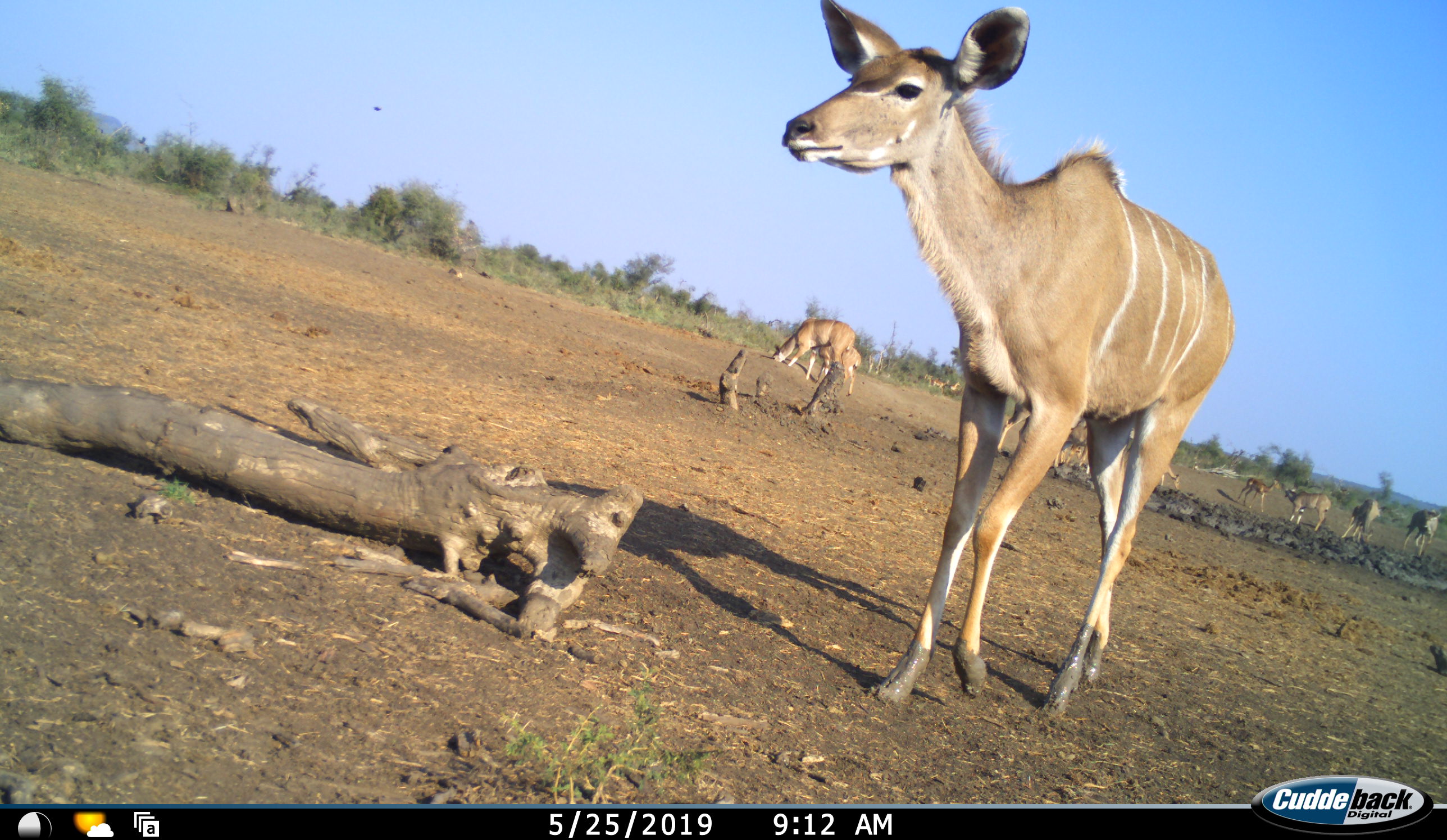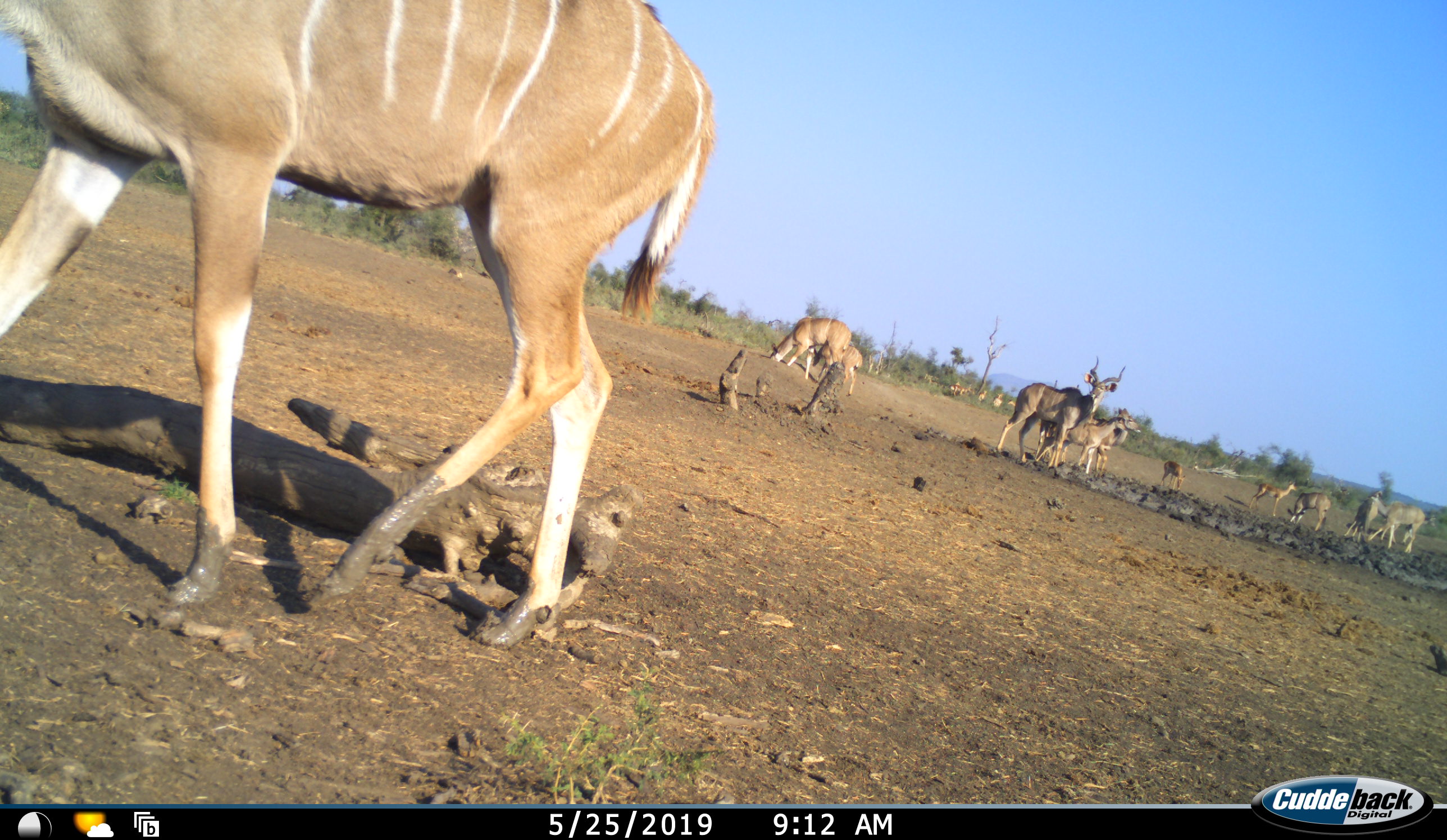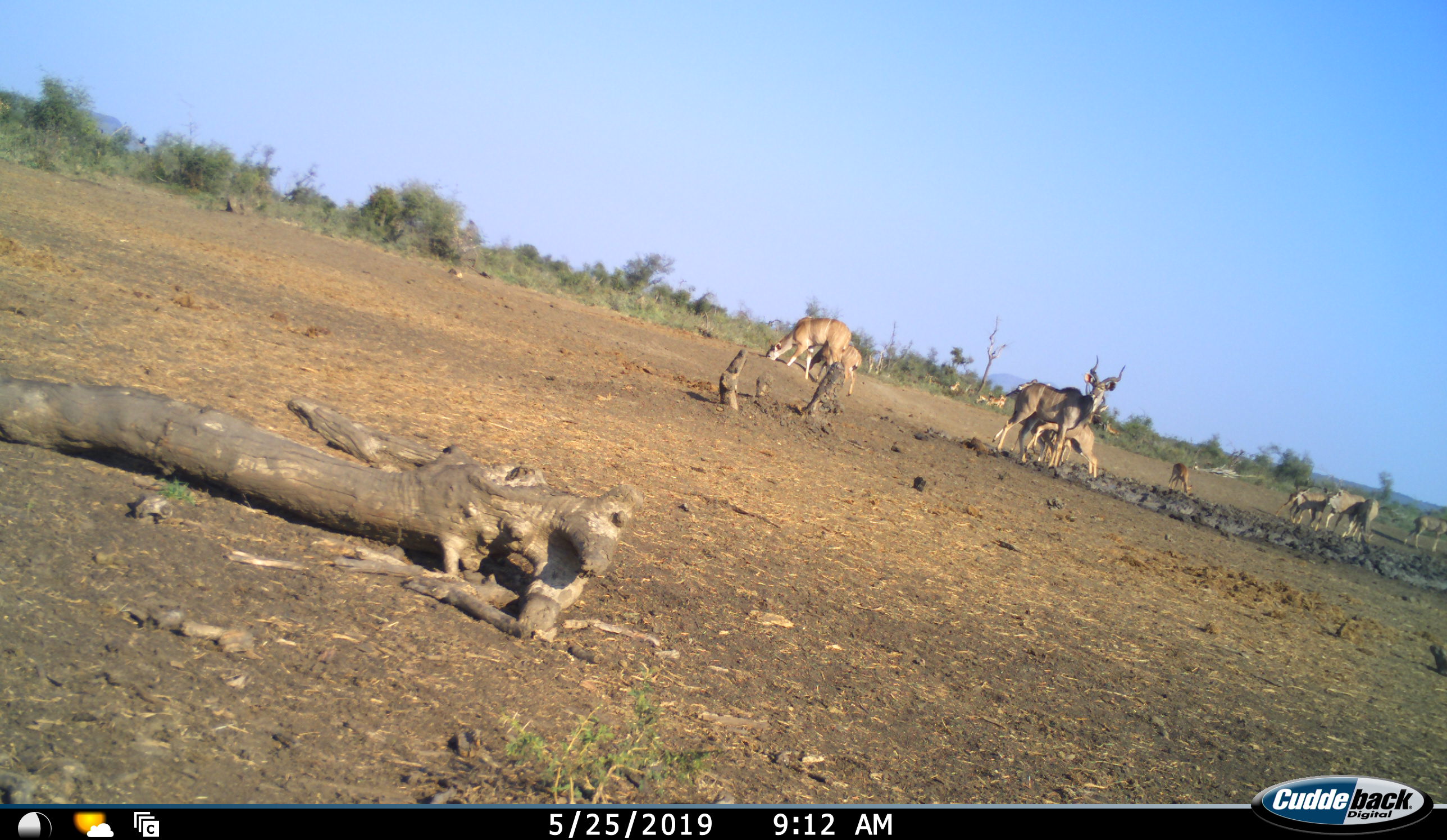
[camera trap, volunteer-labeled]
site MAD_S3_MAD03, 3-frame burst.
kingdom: Animalia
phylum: Chordata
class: Mammalia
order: Artiodactyla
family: Bovidae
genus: Tragelaphus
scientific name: Tragelaphus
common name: kudu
Kudu (Tragelaphus), count 11-50. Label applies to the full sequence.